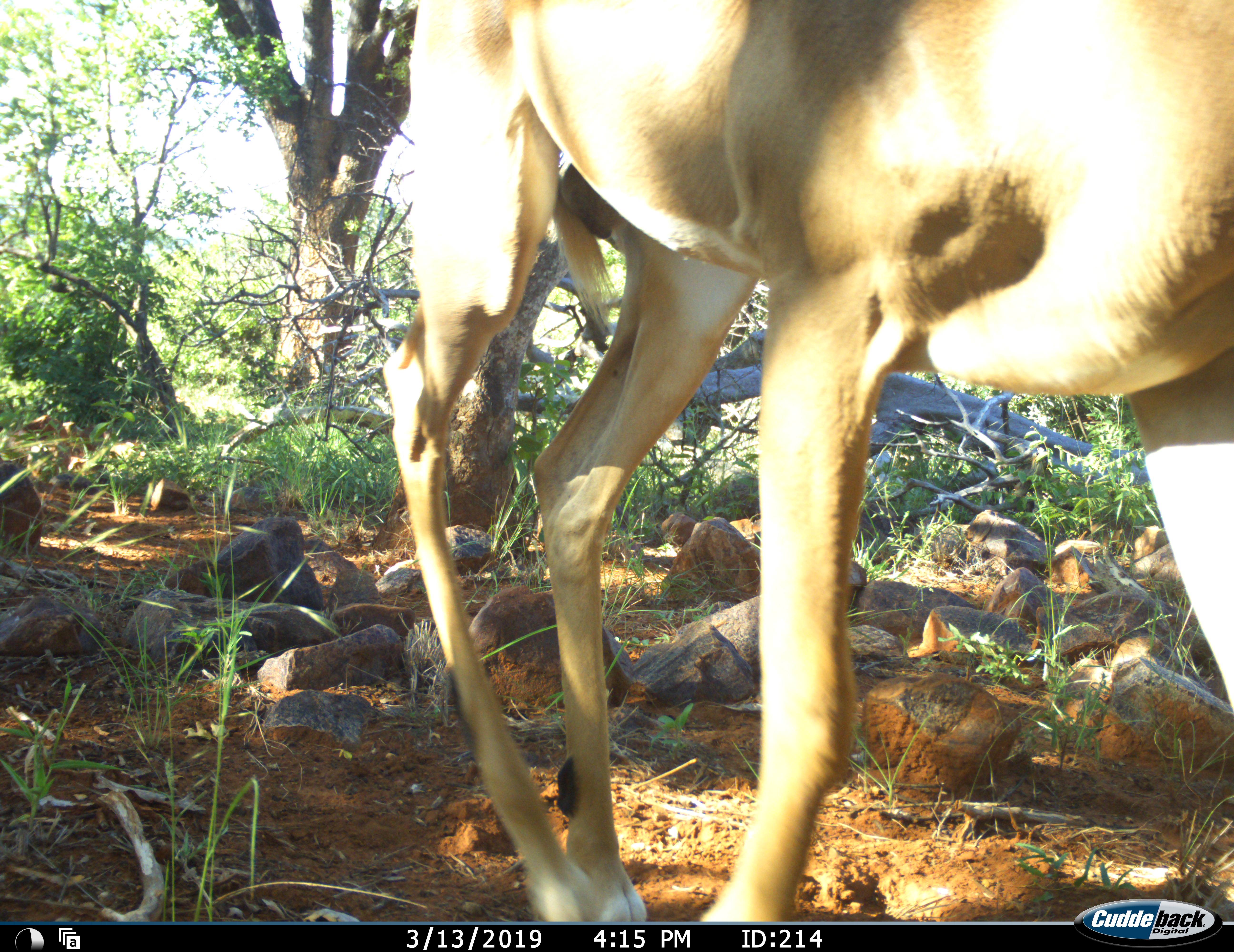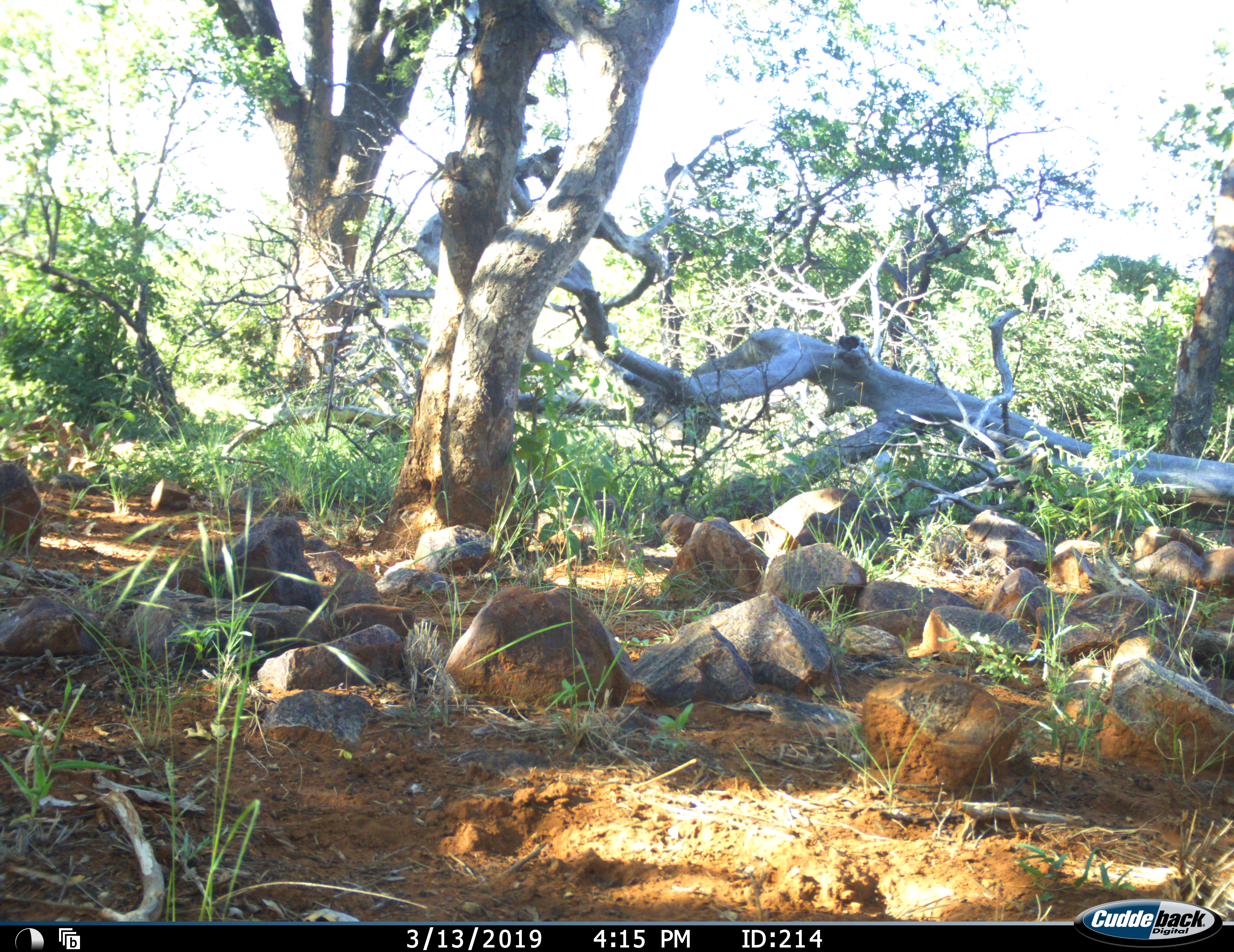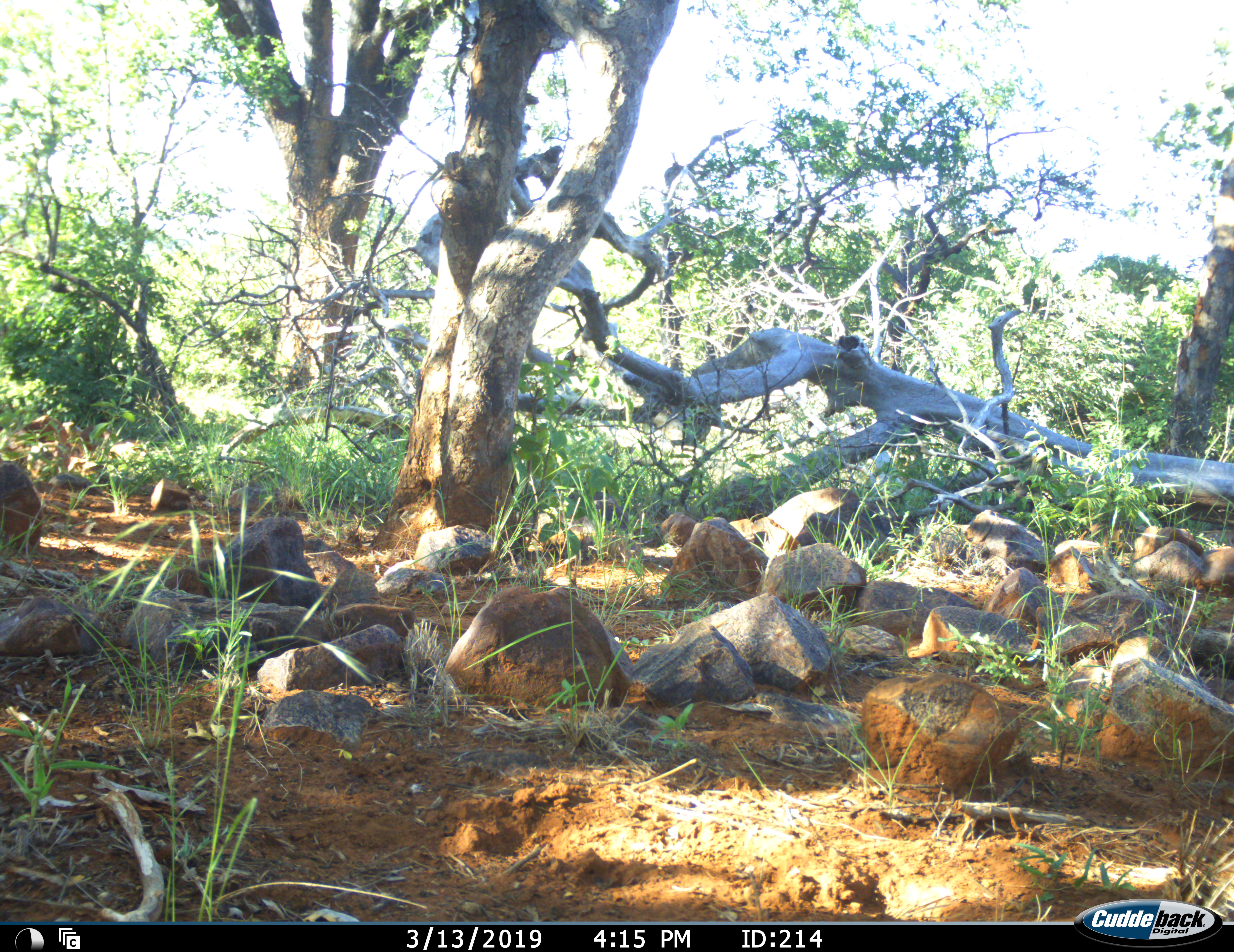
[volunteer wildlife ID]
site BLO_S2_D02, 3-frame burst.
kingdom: Animalia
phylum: Chordata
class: Mammalia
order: Artiodactyla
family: Bovidae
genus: Aepyceros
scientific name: Aepyceros melampus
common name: impala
Impala (Aepyceros melampus), count 1. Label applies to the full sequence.